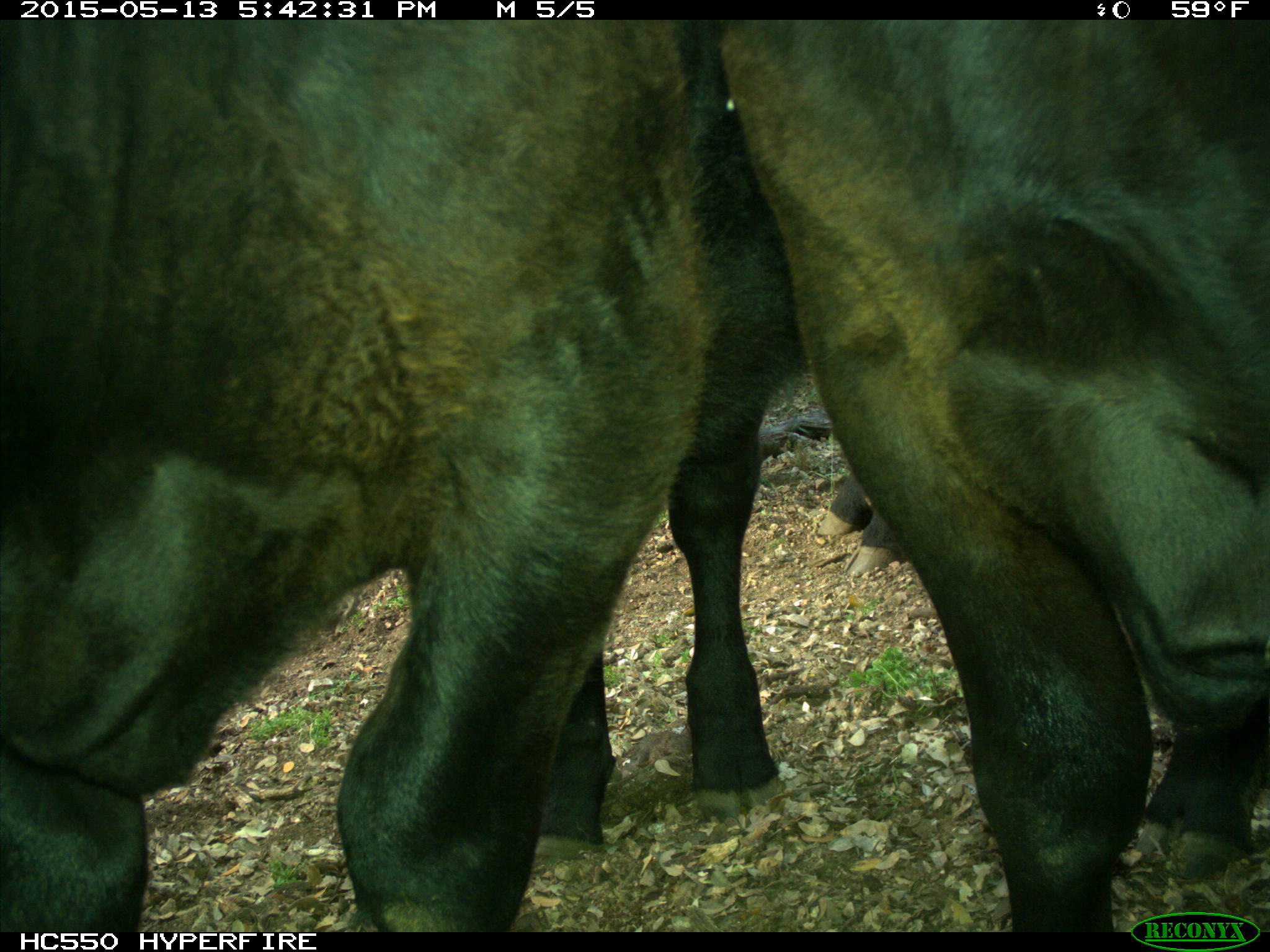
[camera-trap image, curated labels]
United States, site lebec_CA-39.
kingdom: Animalia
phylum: Chordata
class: Mammalia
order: Artiodactyla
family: Bovidae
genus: Bos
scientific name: Bos taurus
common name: domestic cow